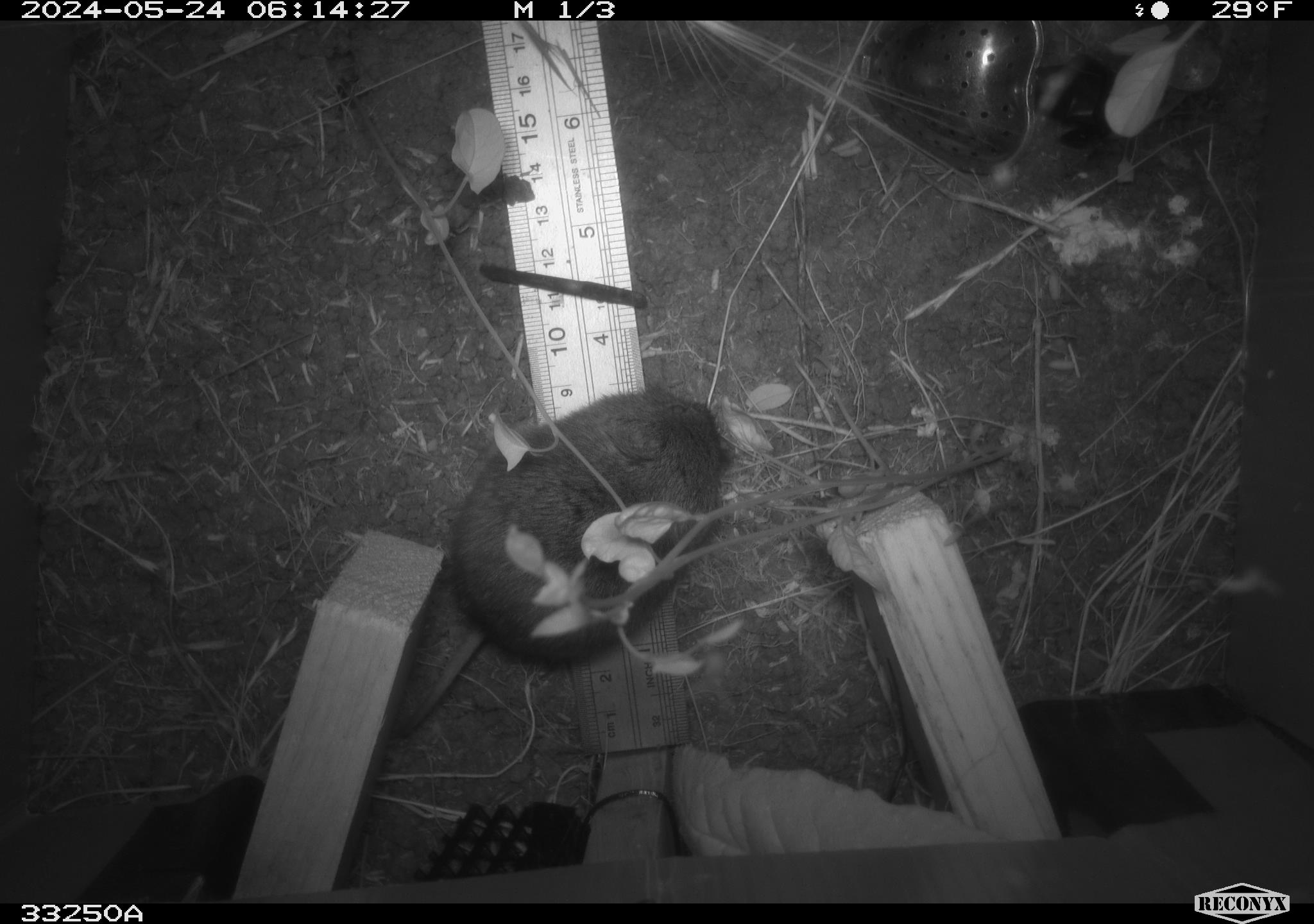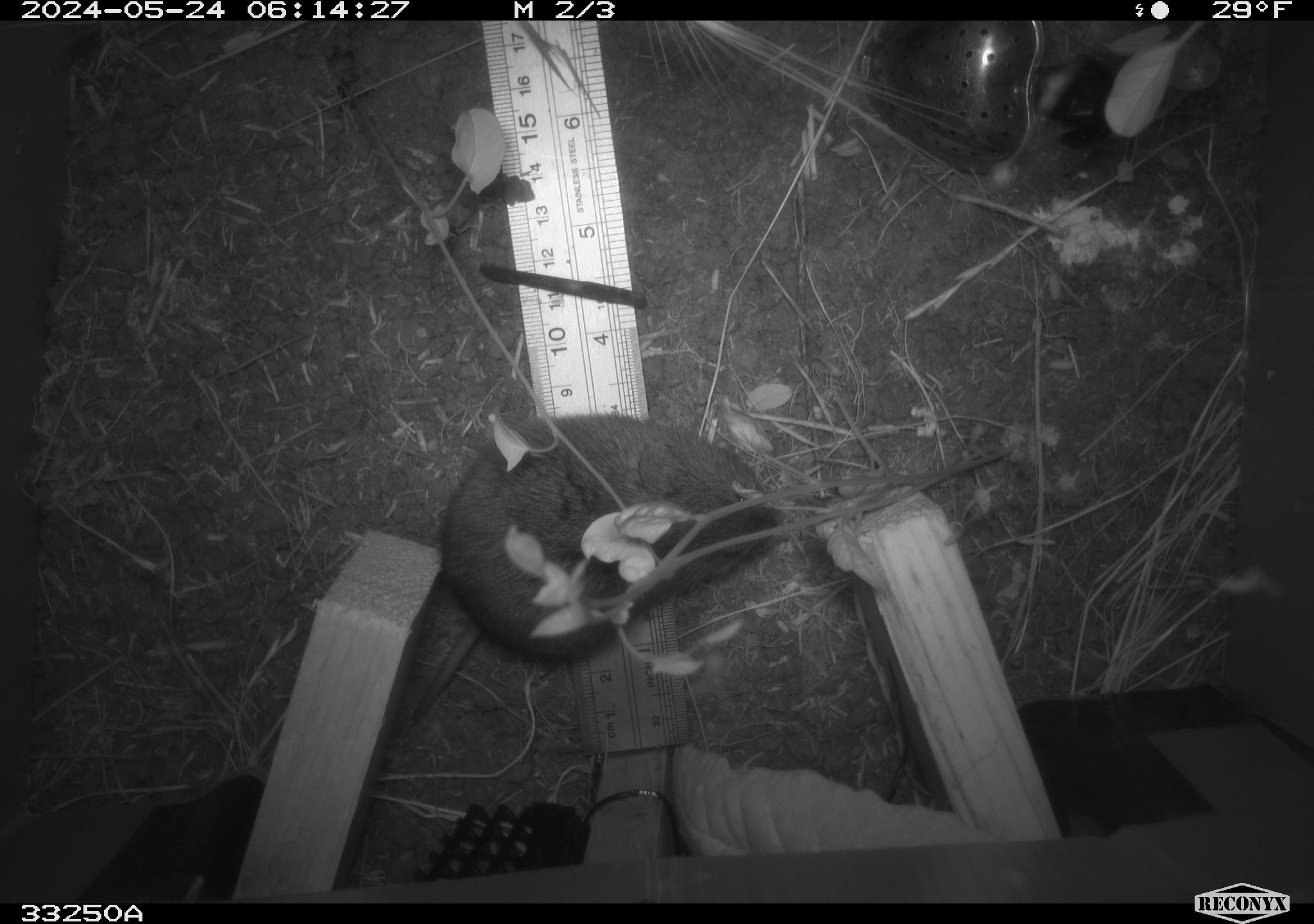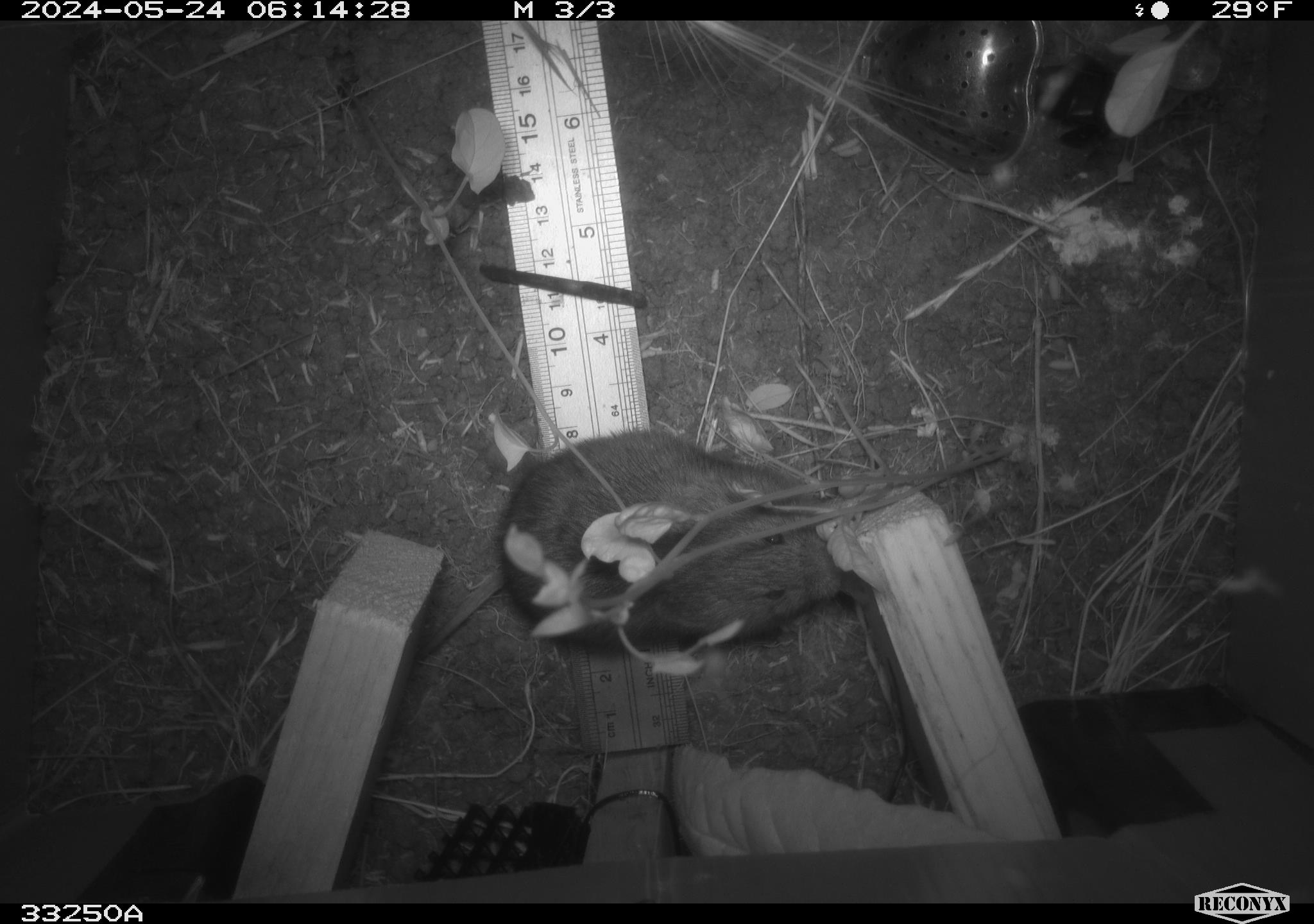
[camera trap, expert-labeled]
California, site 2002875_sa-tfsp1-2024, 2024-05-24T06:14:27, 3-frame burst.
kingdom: Animalia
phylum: Chordata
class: Mammalia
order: Rodentia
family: Cricetidae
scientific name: Arvicolinae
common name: voles, lemmings, and muskrats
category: arvicolinae subfamily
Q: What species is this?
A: Arvicolinae subfamily (voles, lemmings, and muskrats) (Arvicolinae).